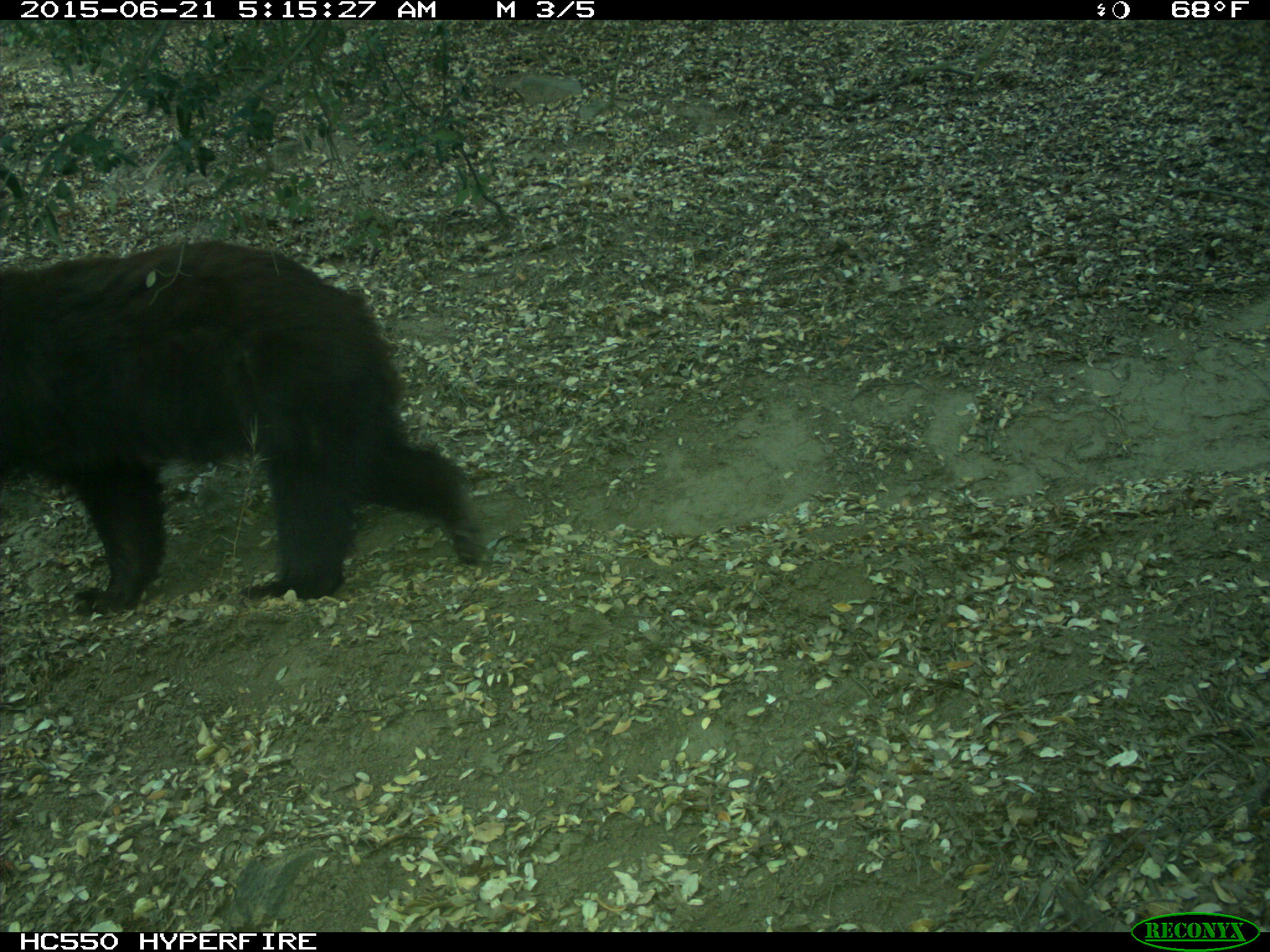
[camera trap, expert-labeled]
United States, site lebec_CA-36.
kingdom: Animalia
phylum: Chordata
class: Mammalia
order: Carnivora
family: Ursidae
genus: Ursus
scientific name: Ursus americanus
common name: american black bear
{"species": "Ursus americanus (american black bear)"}